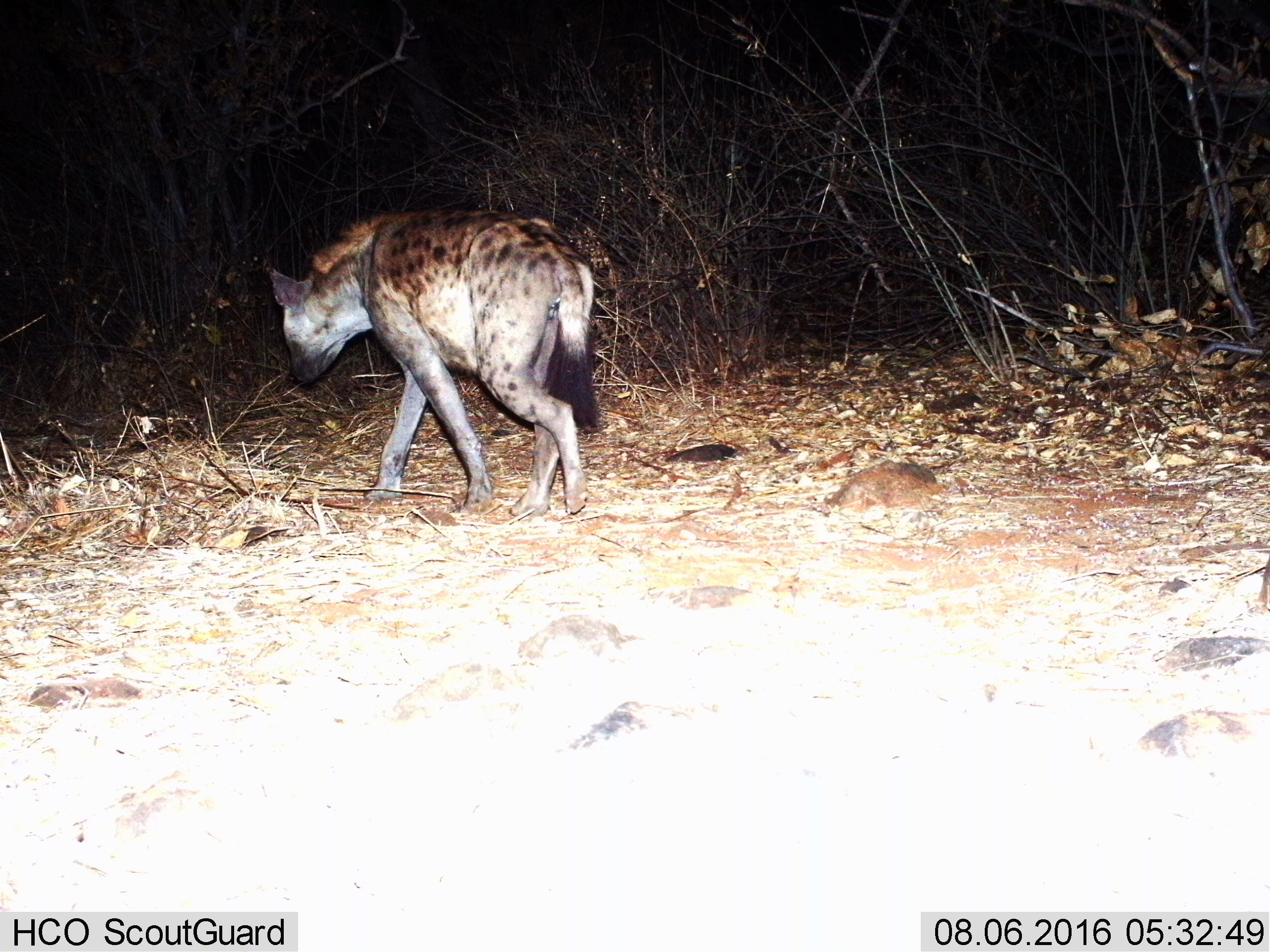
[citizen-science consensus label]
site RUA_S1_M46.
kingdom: Animalia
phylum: Chordata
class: Mammalia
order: Carnivora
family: Hyaenidae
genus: Crocuta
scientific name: Crocuta crocuta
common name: spotted hyena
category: hyenaspotted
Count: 1.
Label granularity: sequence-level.